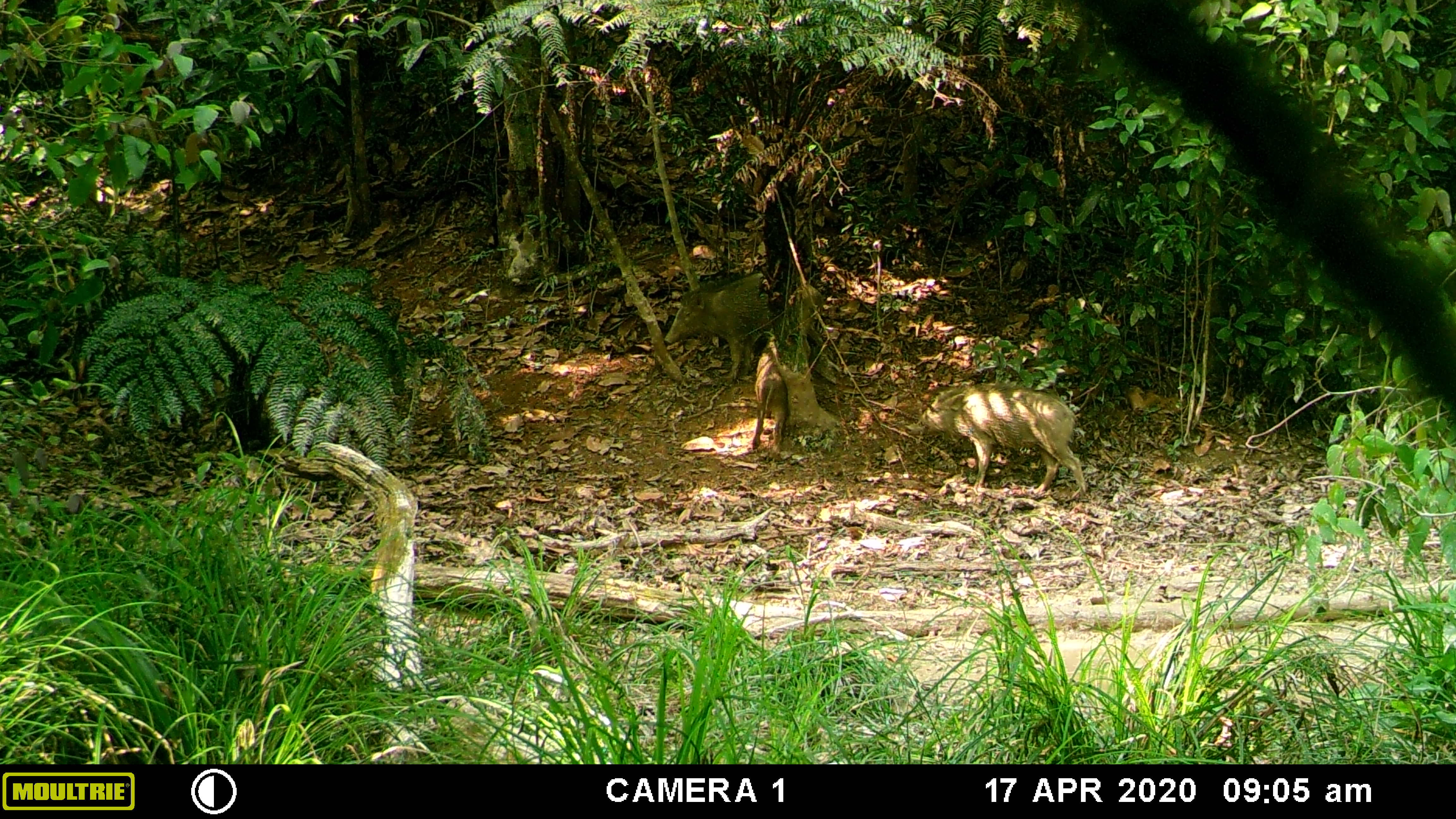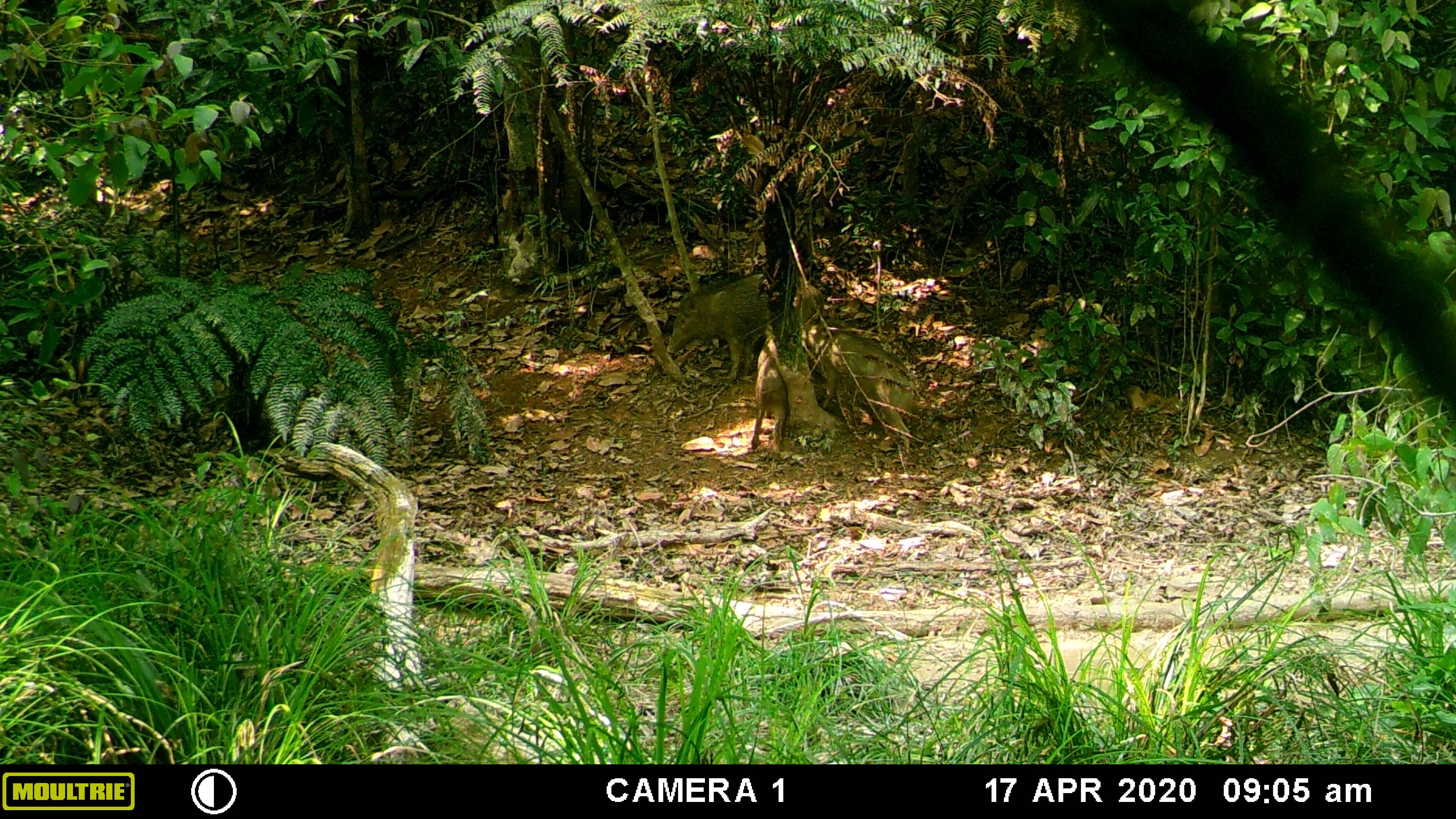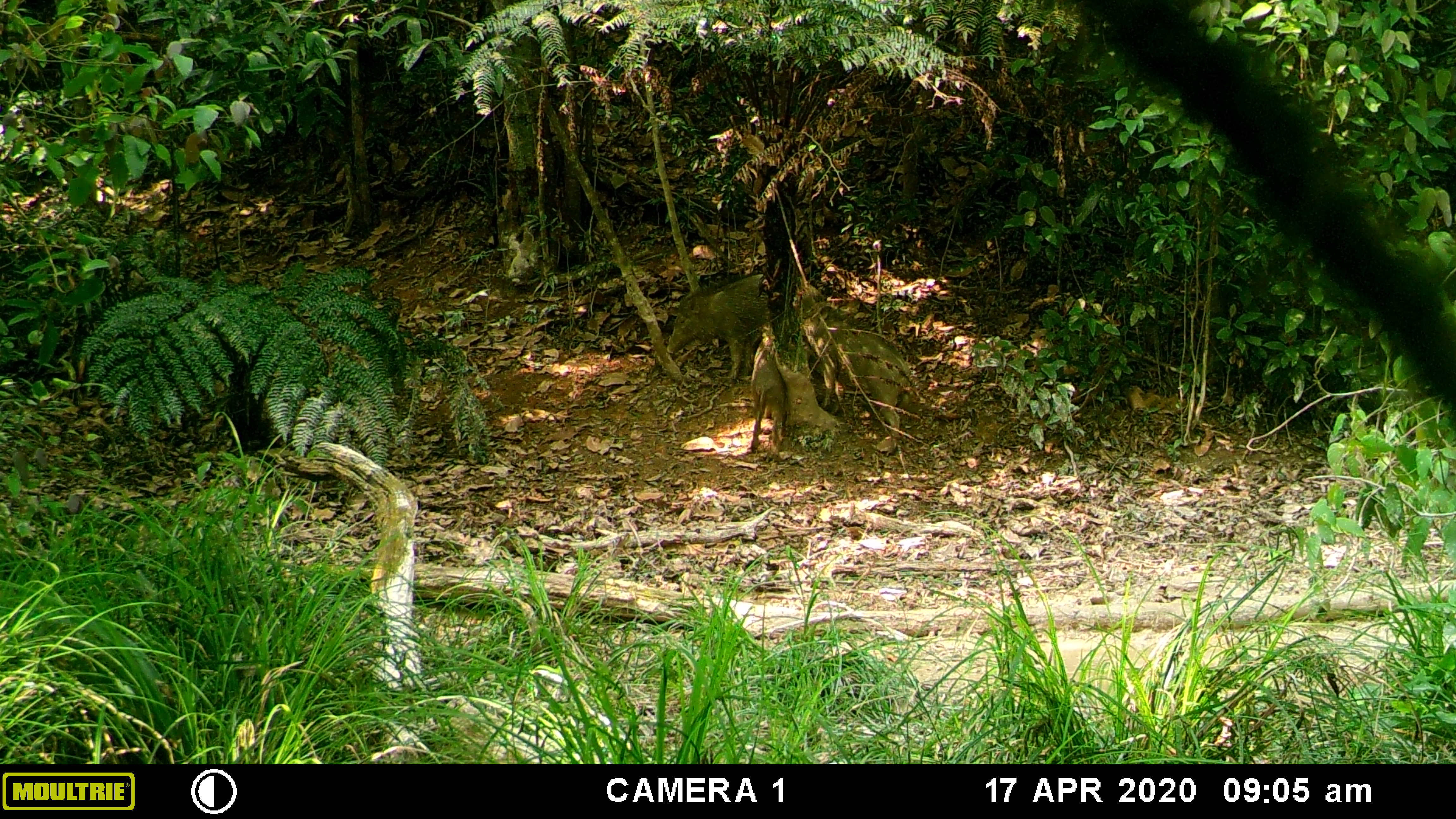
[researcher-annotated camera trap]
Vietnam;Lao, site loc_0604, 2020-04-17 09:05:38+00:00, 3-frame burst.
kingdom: Animalia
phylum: Chordata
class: Mammalia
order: Artiodactyla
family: Suidae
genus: Sus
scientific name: Sus scrofa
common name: eurasian wild pig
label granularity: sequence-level